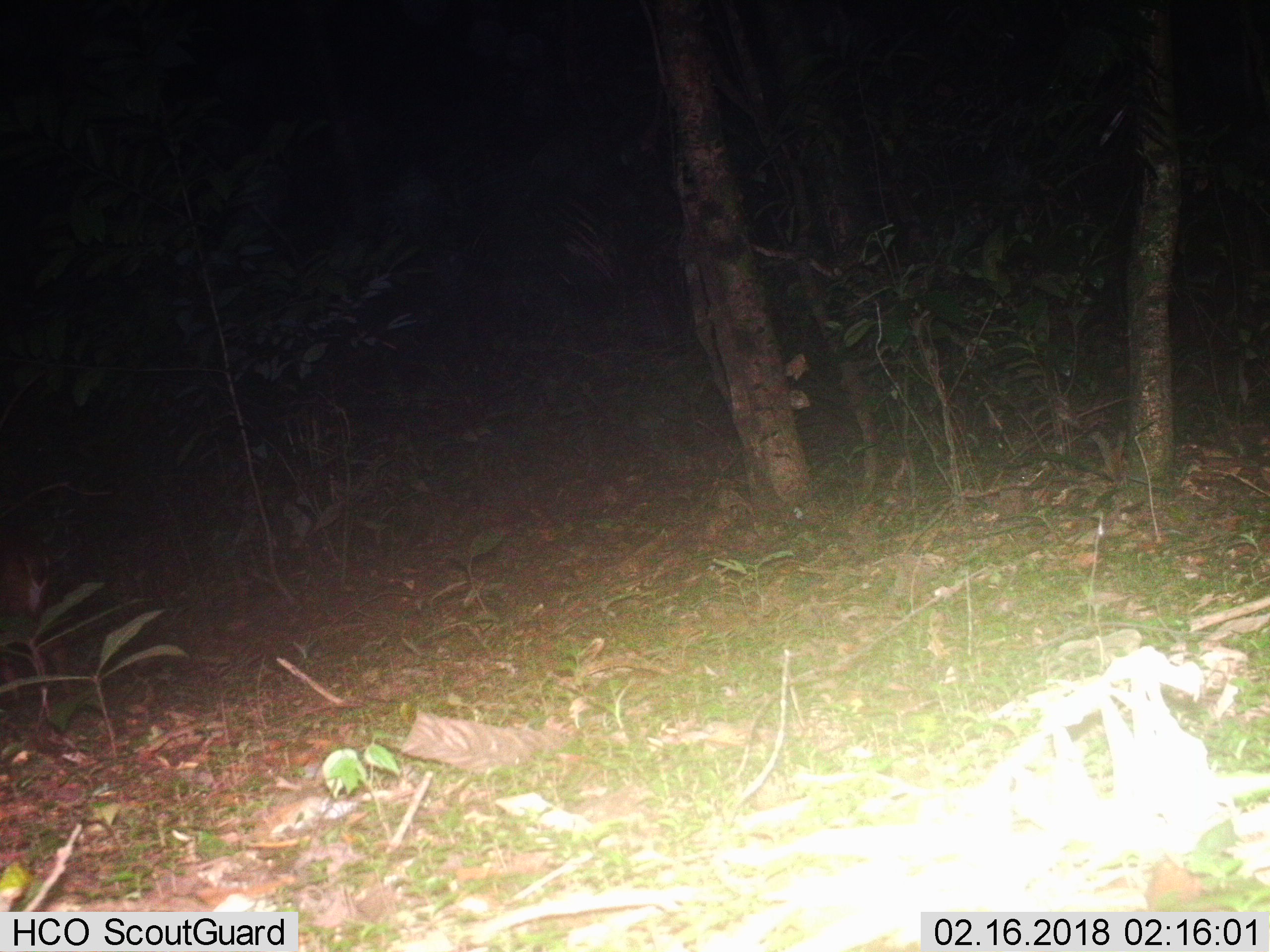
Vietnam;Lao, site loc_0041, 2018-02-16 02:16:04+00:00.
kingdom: Animalia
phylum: Chordata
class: Mammalia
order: Artiodactyla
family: Cervidae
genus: Muntiacus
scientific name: Muntiacus vuquangensis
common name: large-antlered muntjac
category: large antlered muntjac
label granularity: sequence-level